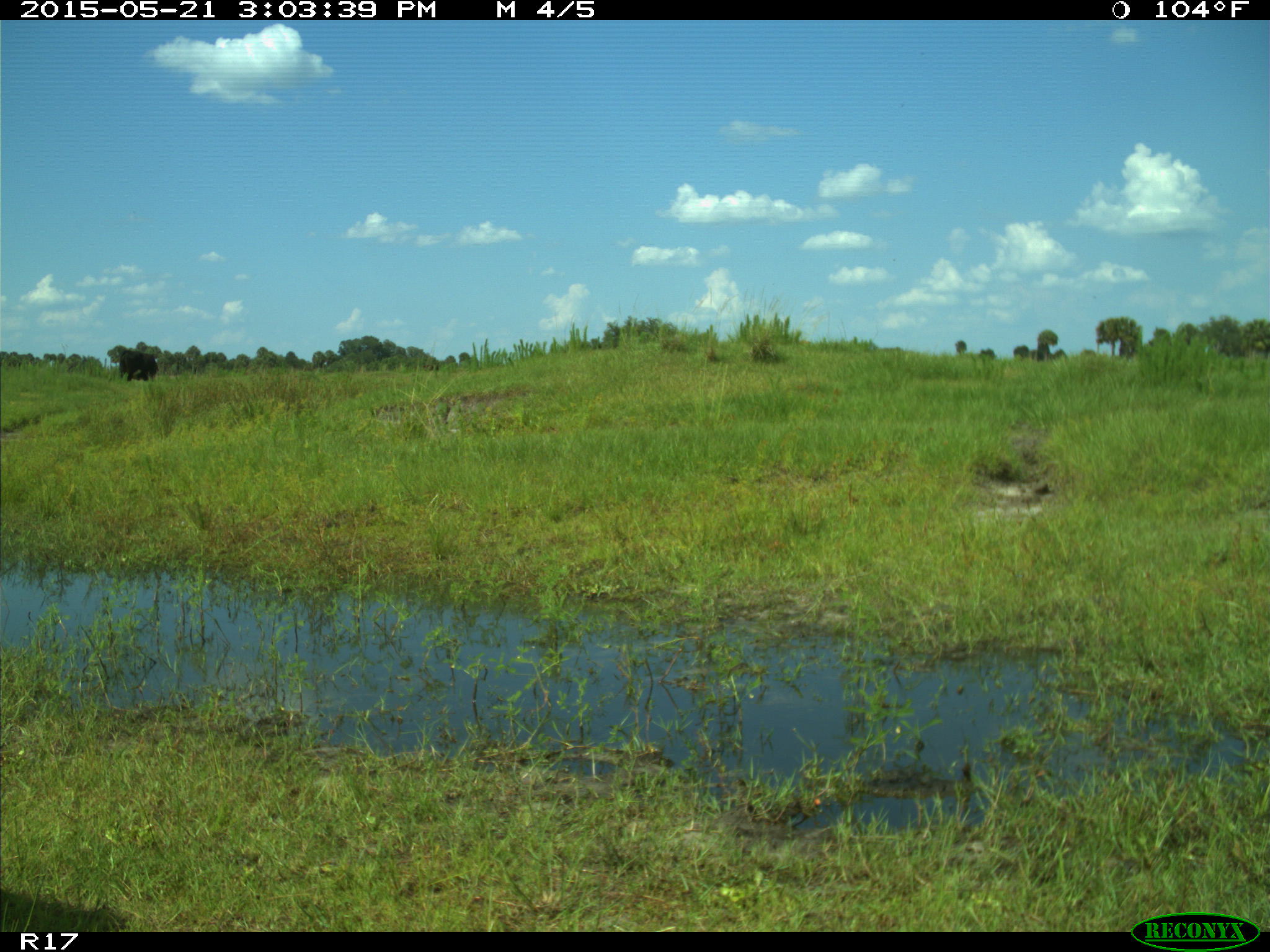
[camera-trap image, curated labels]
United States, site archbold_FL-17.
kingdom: Animalia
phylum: Chordata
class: Mammalia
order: Artiodactyla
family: Bovidae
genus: Bos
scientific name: Bos taurus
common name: domestic cow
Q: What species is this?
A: Bos taurus (domestic cow).